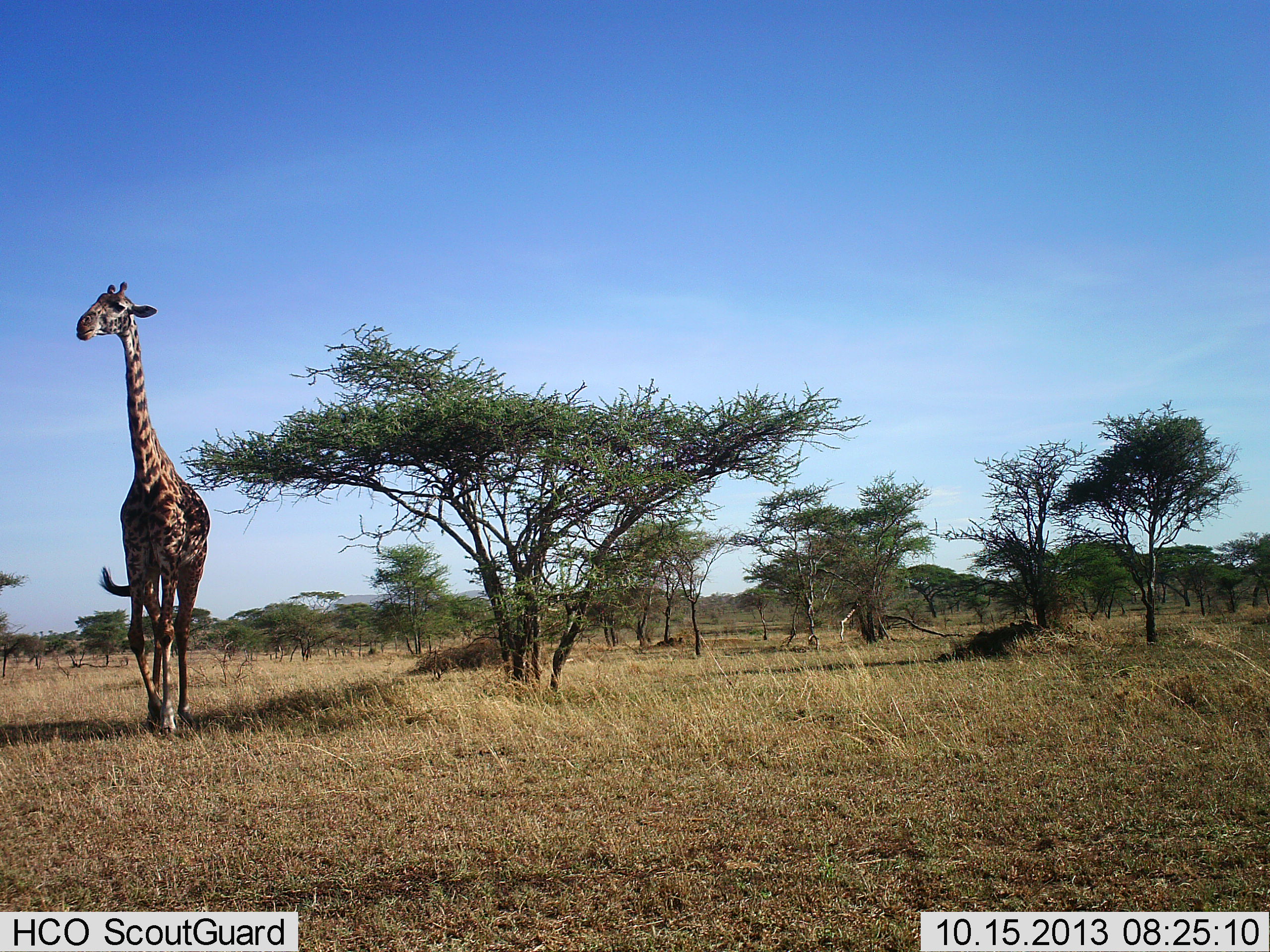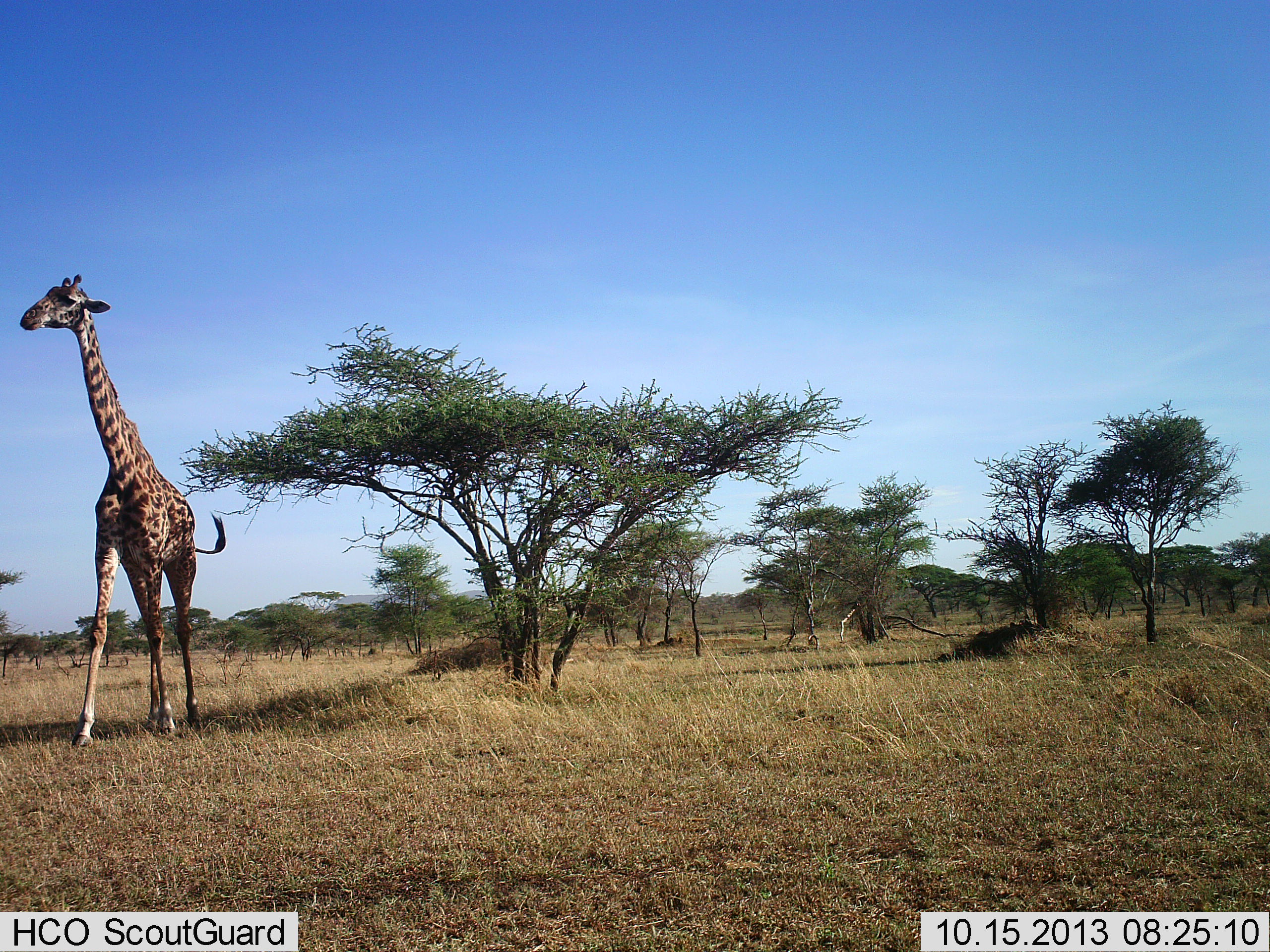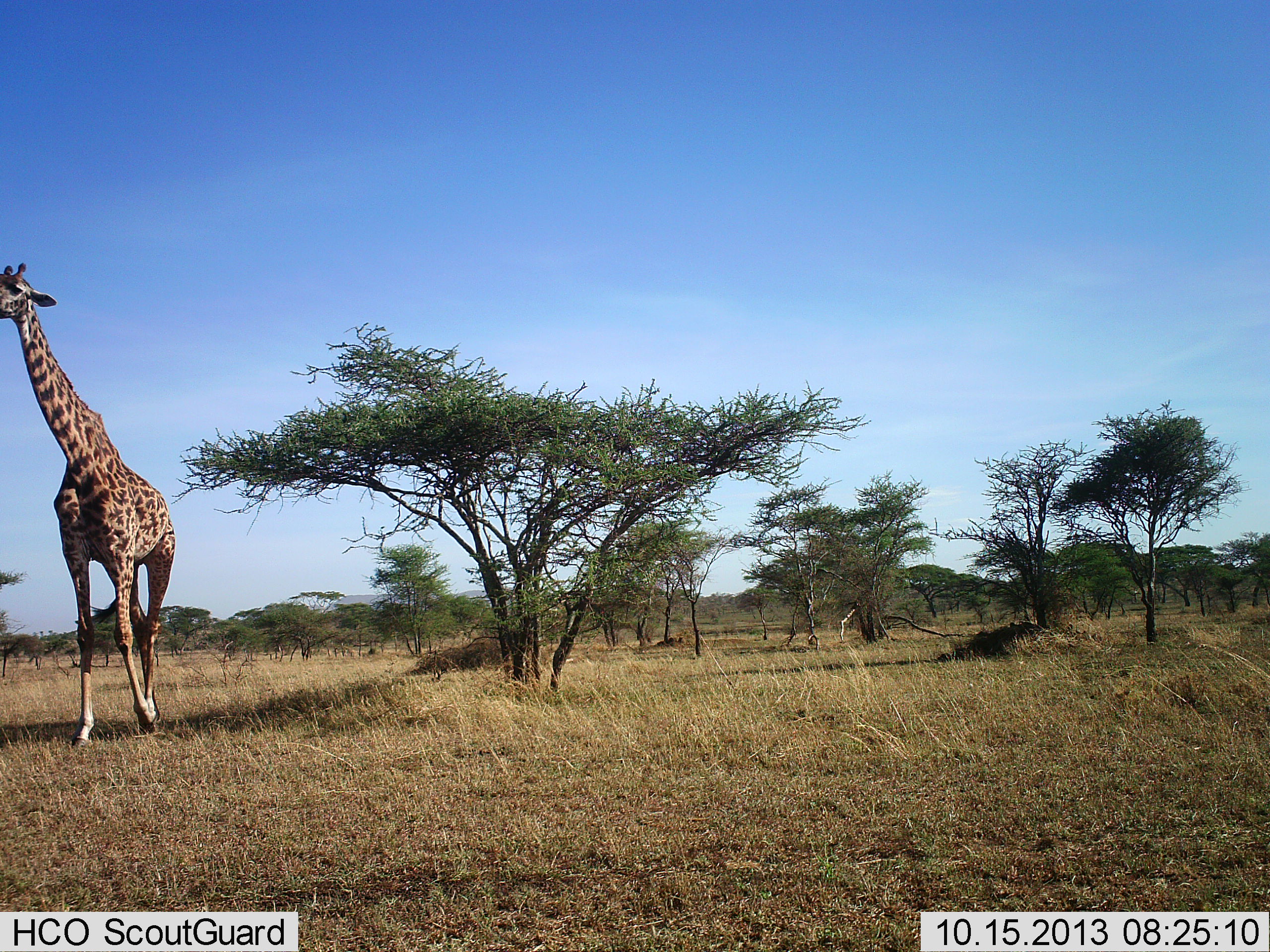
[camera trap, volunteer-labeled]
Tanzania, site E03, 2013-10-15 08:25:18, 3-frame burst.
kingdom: Animalia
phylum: Chordata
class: Mammalia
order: Artiodactyla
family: Giraffidae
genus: Giraffa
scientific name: Giraffa camelopardalis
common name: giraffe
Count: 1.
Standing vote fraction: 20%.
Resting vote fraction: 0%.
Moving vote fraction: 90%.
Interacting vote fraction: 0%.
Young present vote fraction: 0%.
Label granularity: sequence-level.